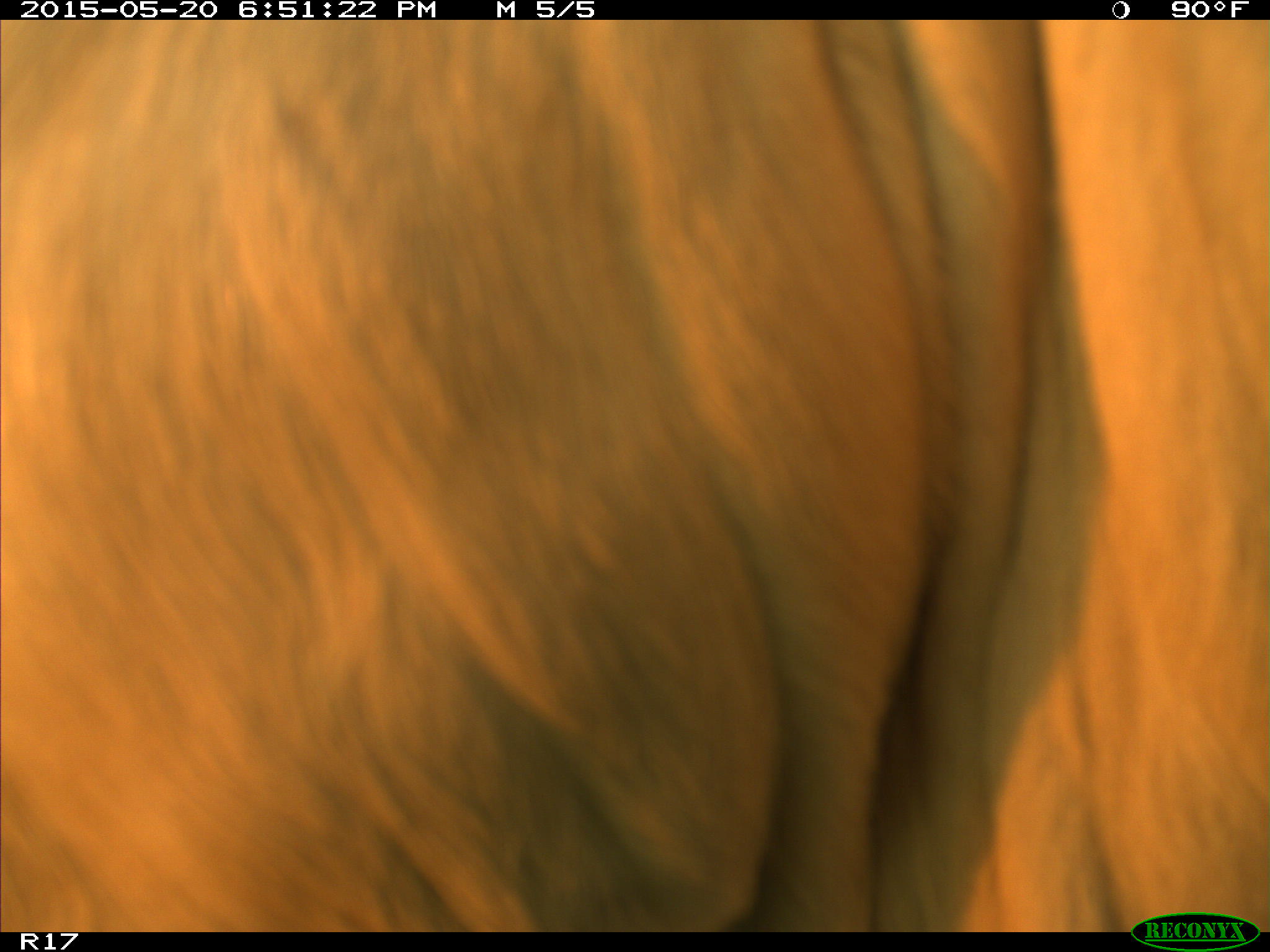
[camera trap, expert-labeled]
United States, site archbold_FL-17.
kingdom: Animalia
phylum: Chordata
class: Mammalia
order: Artiodactyla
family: Bovidae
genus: Bos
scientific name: Bos taurus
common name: domestic cow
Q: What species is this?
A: Bos taurus (domestic cow).